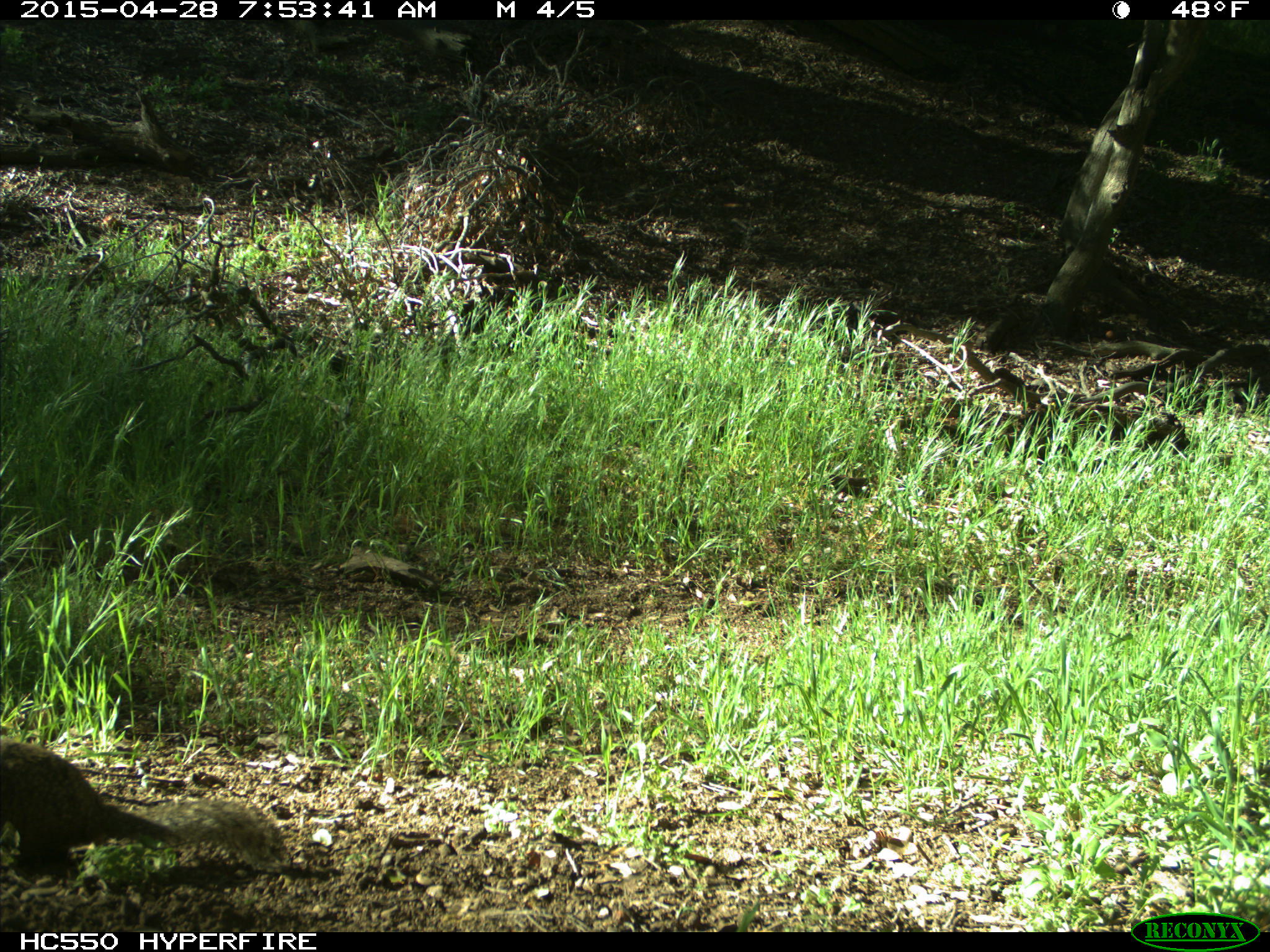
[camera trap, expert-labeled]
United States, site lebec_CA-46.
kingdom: Animalia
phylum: Chordata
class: Mammalia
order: Rodentia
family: Sciuridae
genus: Otospermophilus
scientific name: Otospermophilus beecheyi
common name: california ground squirrel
Otospermophilus beecheyi (california ground squirrel).